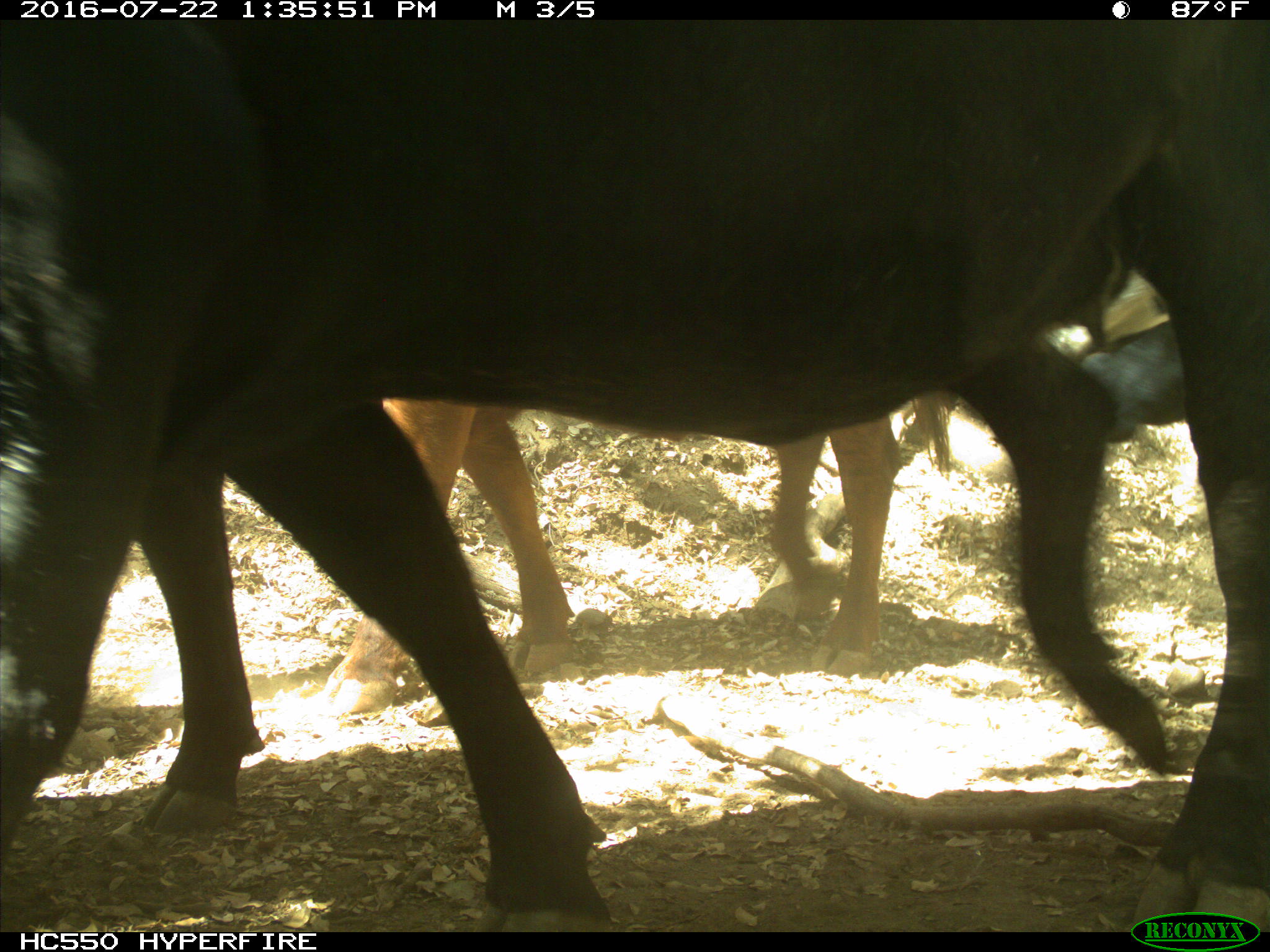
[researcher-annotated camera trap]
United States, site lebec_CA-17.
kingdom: Animalia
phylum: Chordata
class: Mammalia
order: Artiodactyla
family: Bovidae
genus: Bos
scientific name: Bos taurus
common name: domestic cow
Bos taurus (domestic cow).